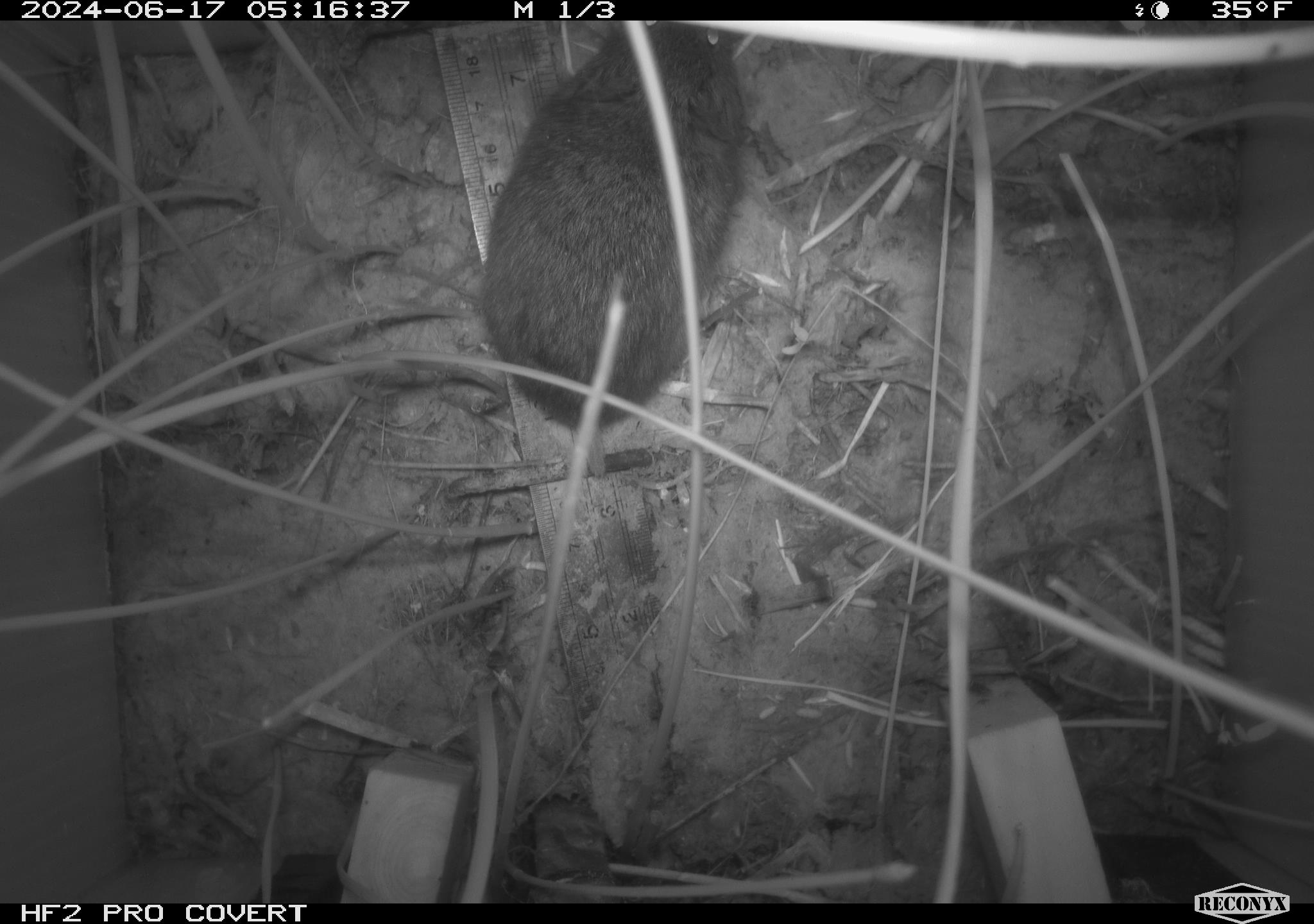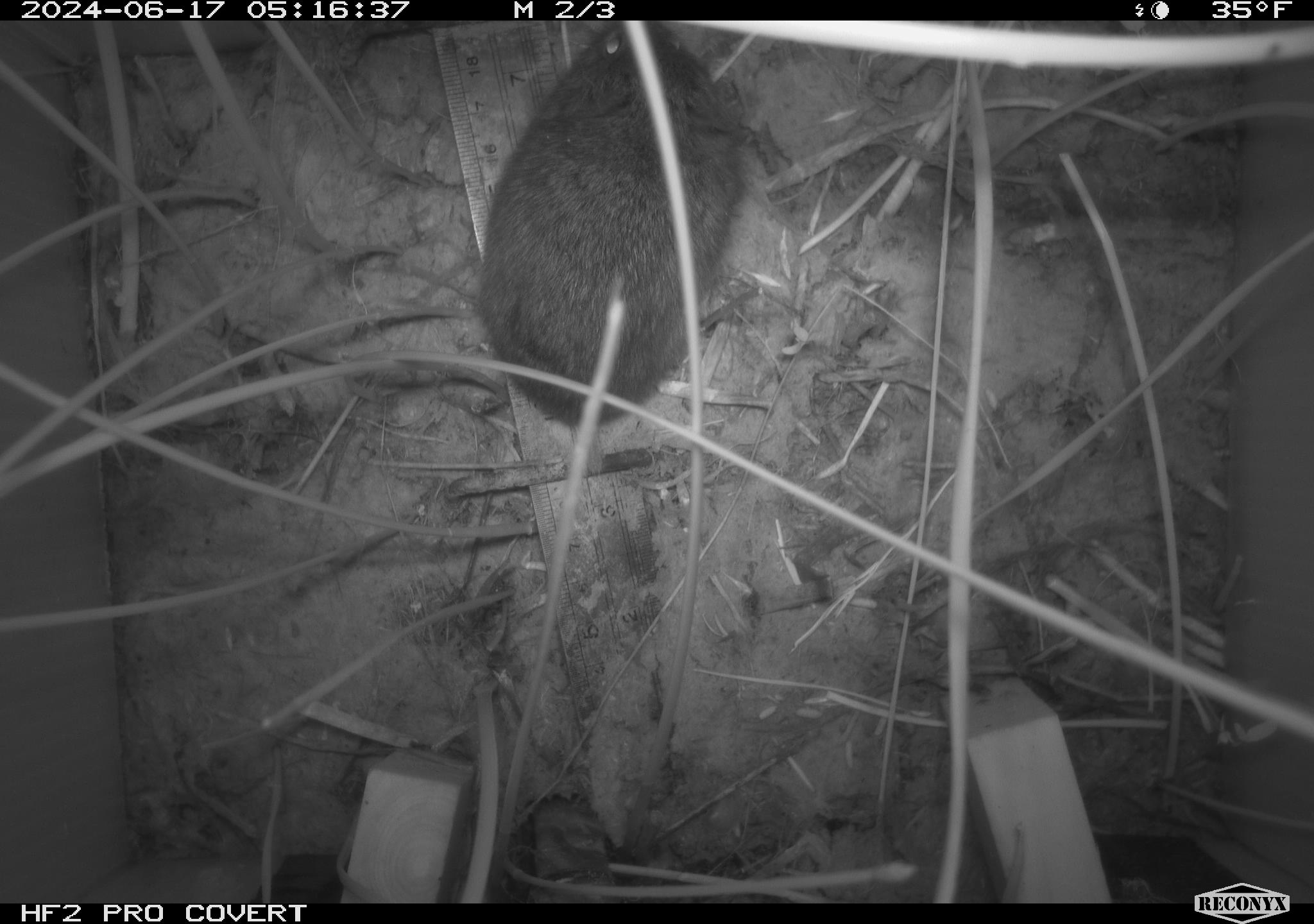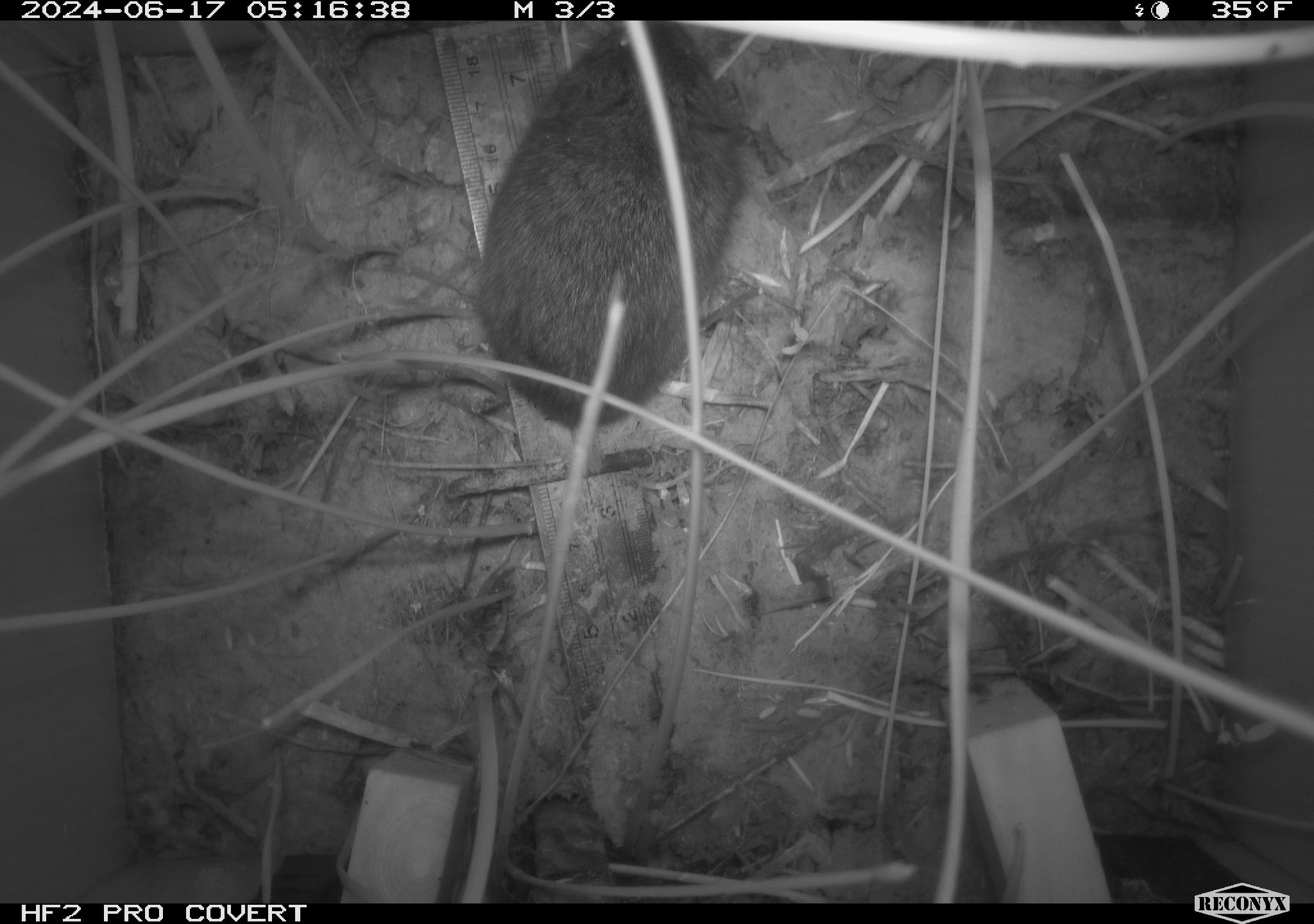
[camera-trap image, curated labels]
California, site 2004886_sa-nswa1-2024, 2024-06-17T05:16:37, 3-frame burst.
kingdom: Animalia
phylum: Chordata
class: Mammalia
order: Rodentia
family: Cricetidae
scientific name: Arvicolinae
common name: voles, lemmings, and muskrats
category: arvicolinae subfamily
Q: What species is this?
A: Arvicolinae subfamily (voles, lemmings, and muskrats) (Arvicolinae).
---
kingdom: Animalia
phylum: Chordata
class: Mammalia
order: Rodentia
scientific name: Rodentia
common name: rodent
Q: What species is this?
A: Rodent (Rodentia).